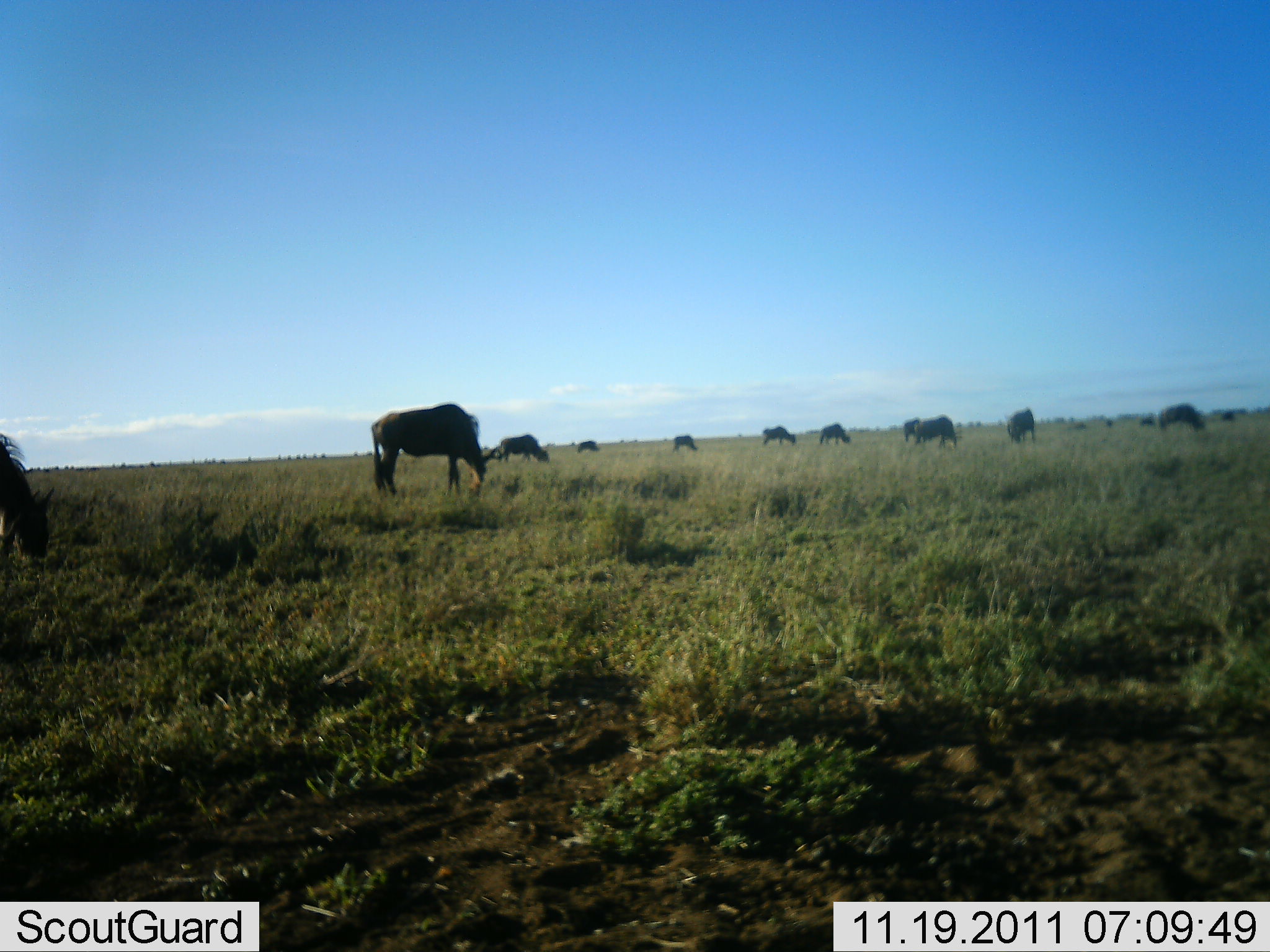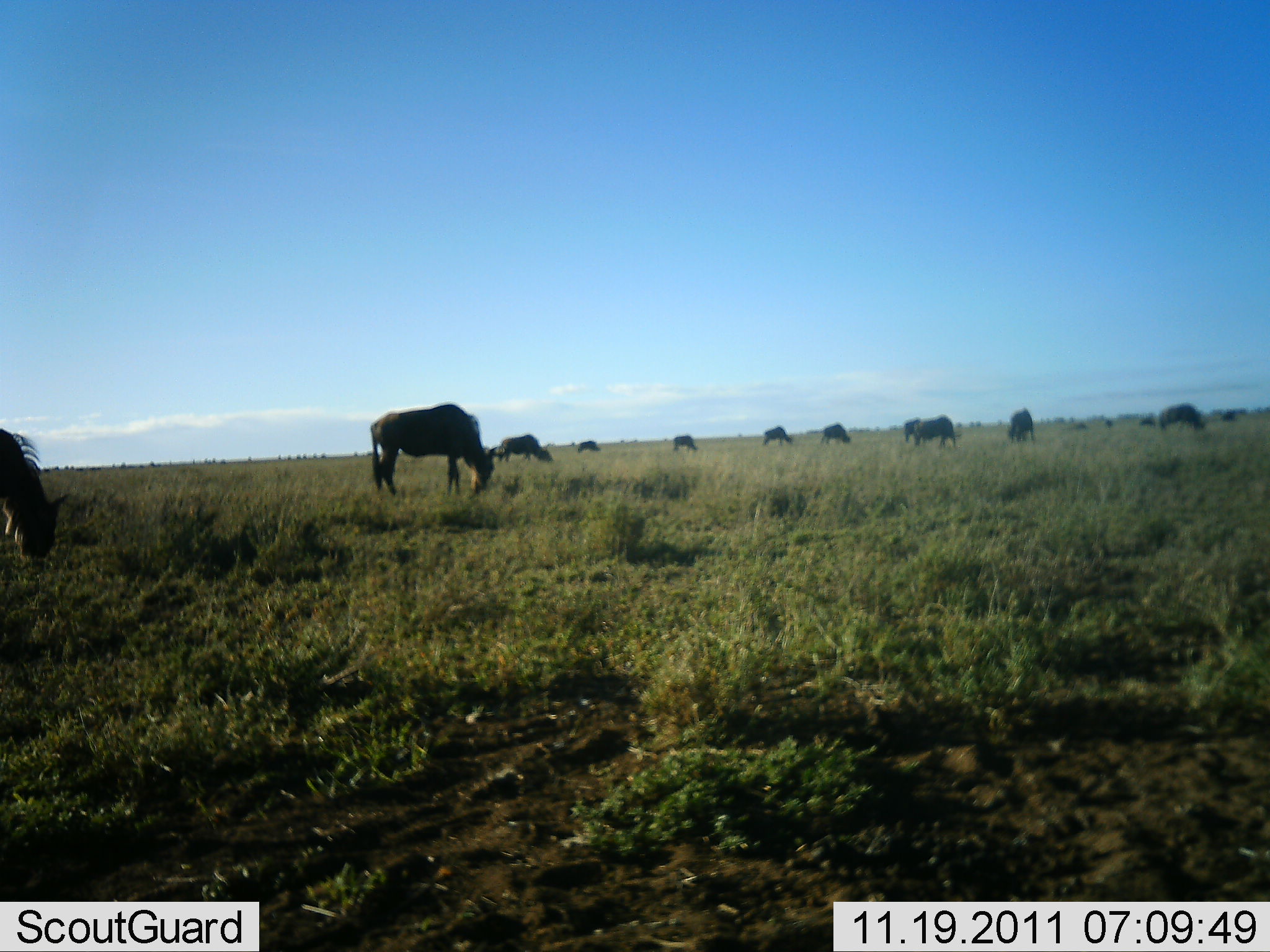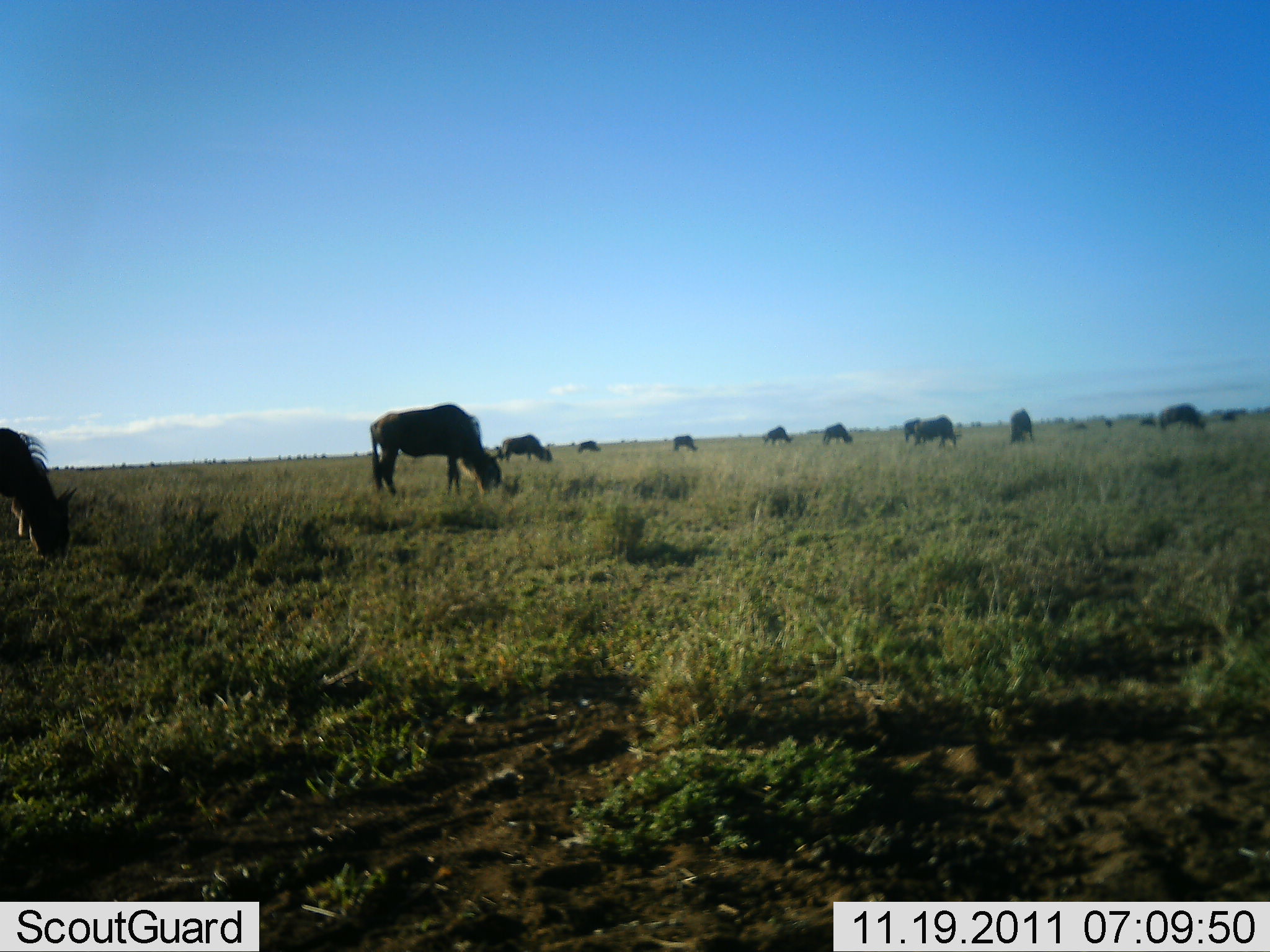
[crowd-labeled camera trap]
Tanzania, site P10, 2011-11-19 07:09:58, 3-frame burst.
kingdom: Animalia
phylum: Chordata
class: Mammalia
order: Artiodactyla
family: Bovidae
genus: Connochaetes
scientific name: Connochaetes taurinus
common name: blue wildebeest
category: wildebeest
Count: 11-50.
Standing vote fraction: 33%.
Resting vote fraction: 0%.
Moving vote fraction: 13%.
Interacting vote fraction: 0%.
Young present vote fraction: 0%.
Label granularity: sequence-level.